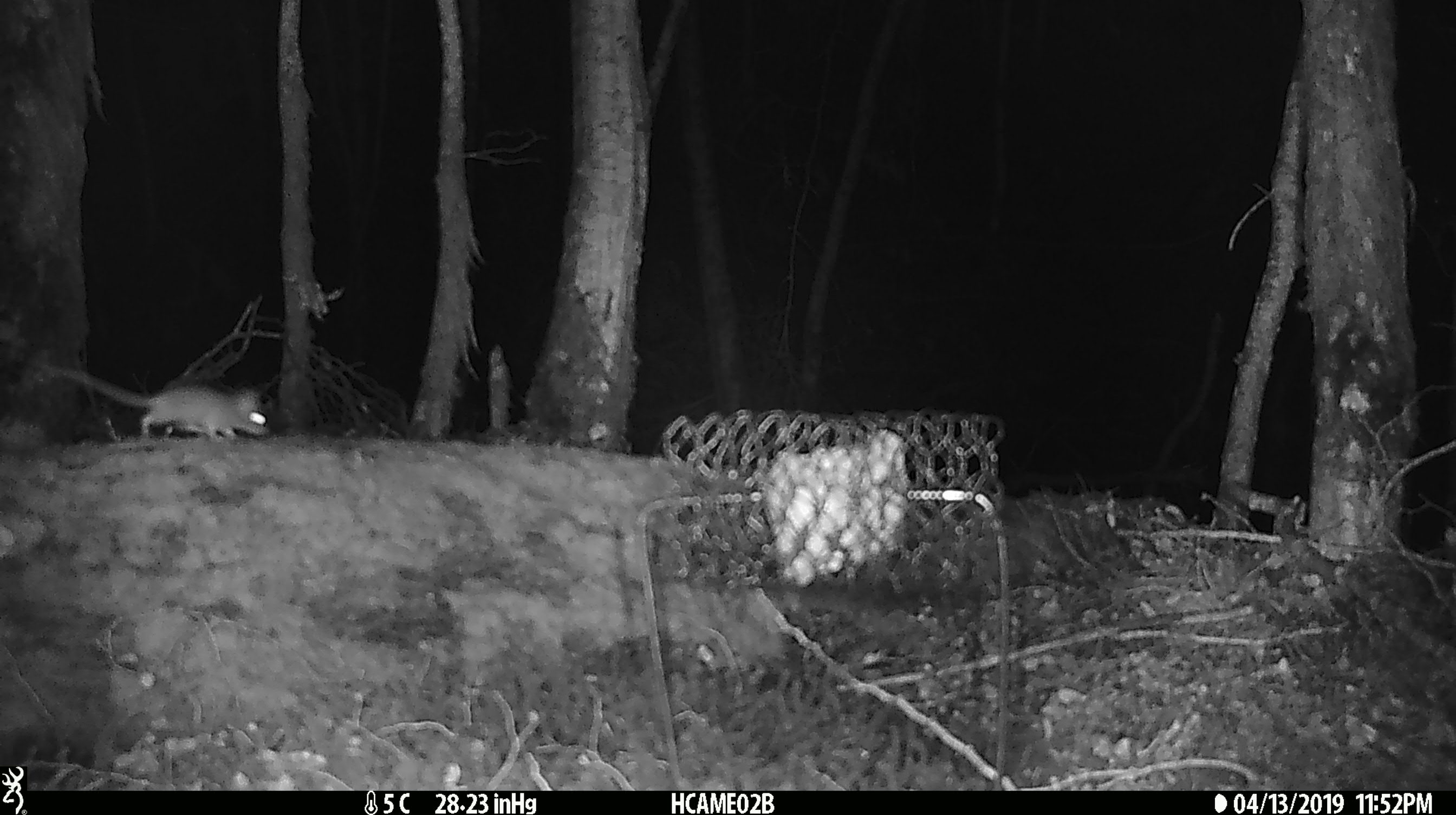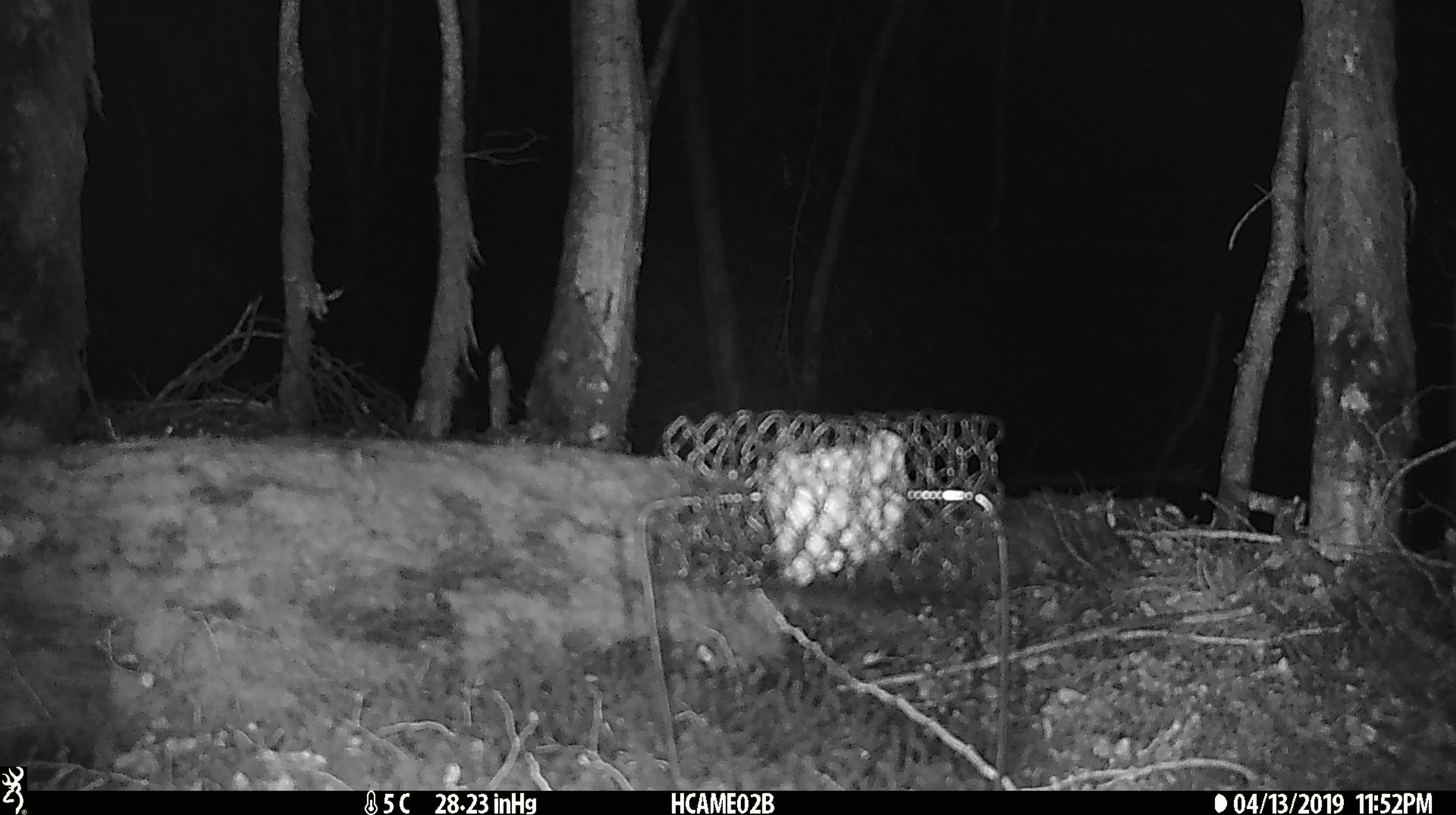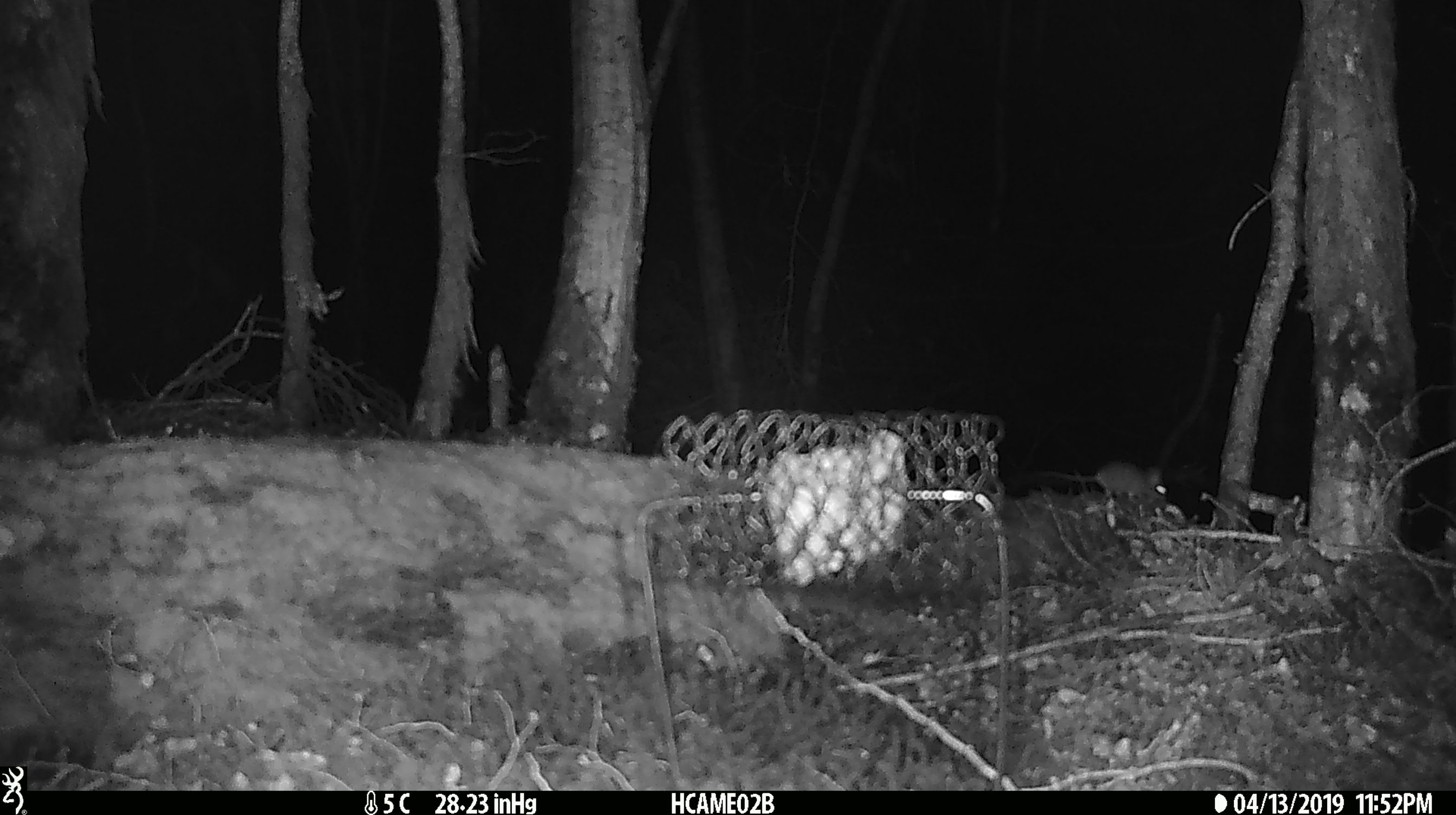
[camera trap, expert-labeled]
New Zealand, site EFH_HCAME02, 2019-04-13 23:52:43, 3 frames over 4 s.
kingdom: Animalia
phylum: Chordata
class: Mammalia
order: Rodentia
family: Muridae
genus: Mus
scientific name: Mus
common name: mouse